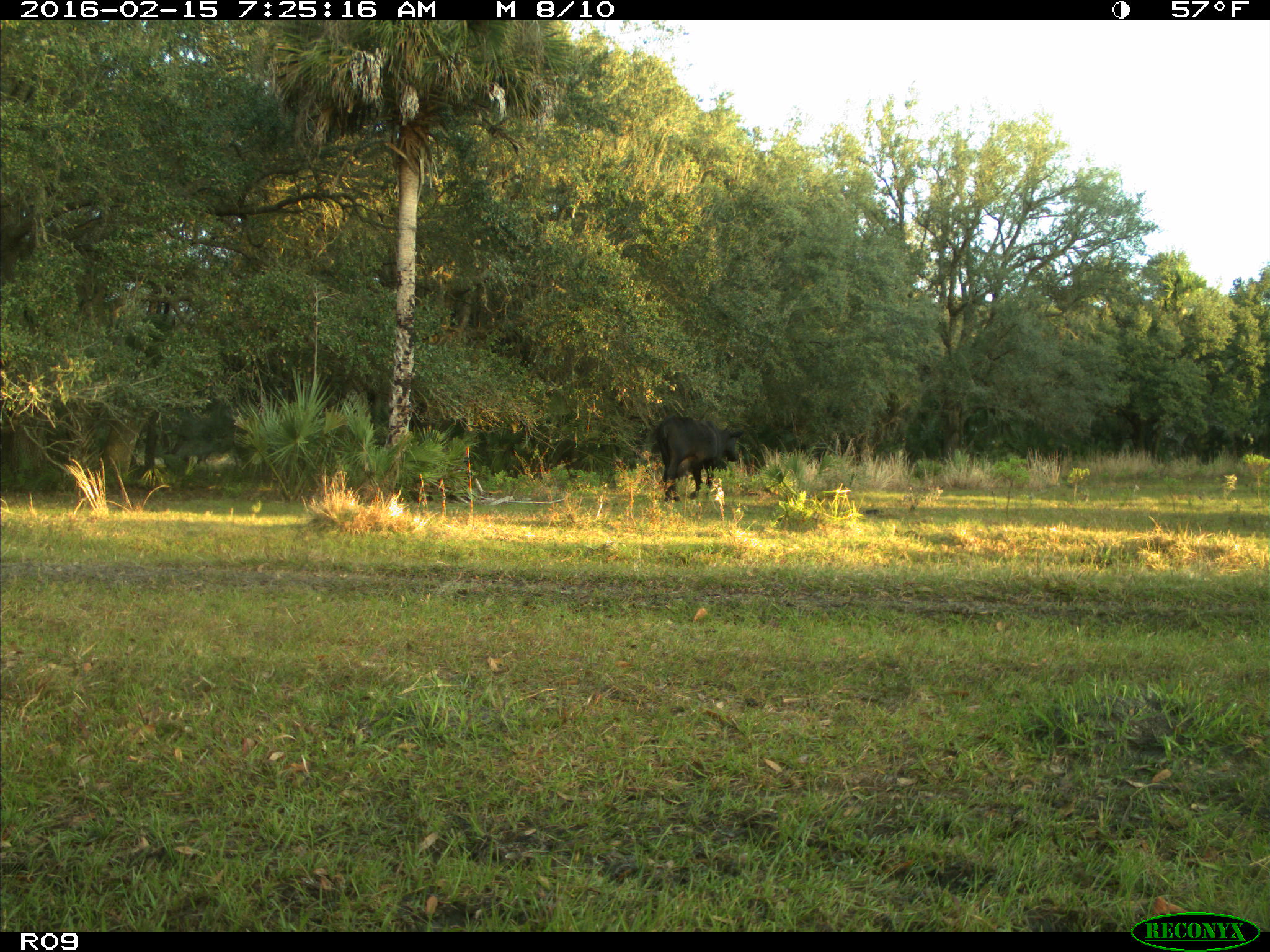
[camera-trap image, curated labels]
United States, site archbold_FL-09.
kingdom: Animalia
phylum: Chordata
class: Mammalia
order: Artiodactyla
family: Bovidae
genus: Bos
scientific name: Bos taurus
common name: domestic cow